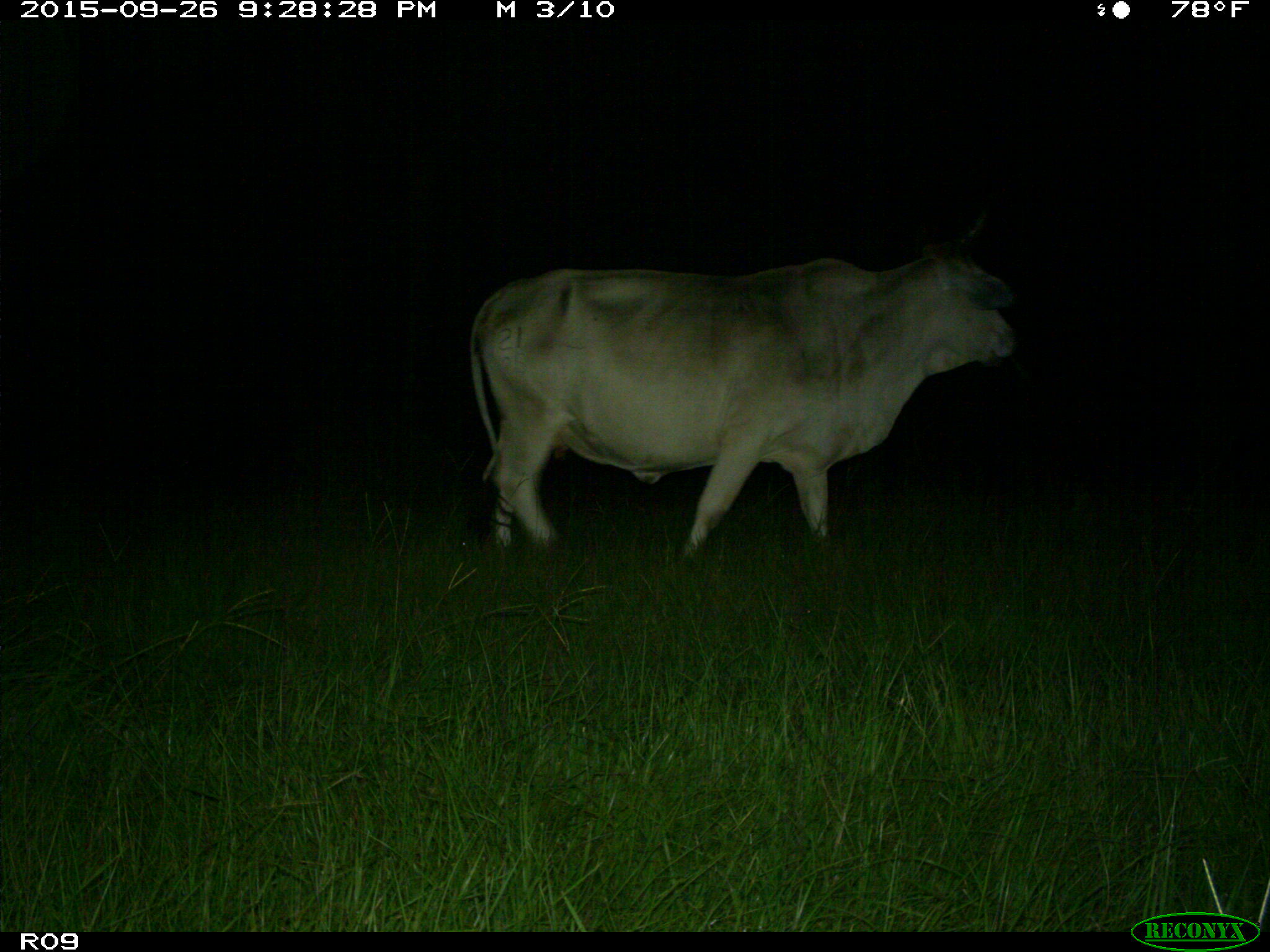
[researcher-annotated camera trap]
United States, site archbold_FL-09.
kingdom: Animalia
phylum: Chordata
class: Mammalia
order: Artiodactyla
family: Bovidae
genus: Bos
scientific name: Bos taurus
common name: domestic cow